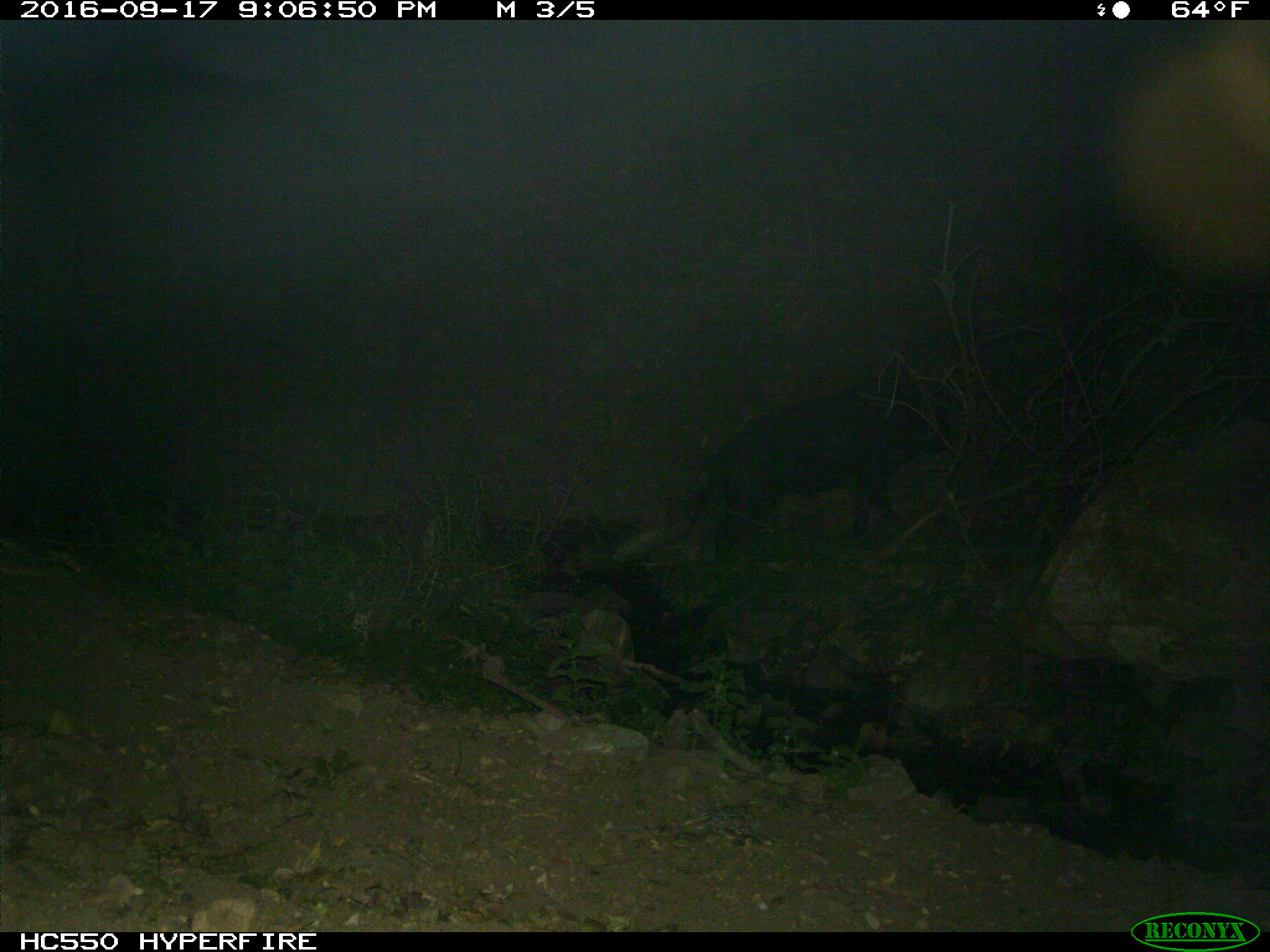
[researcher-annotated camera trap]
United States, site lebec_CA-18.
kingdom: Animalia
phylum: Chordata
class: Mammalia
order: Artiodactyla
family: Suidae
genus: Sus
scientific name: Sus scrofa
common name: wild boar